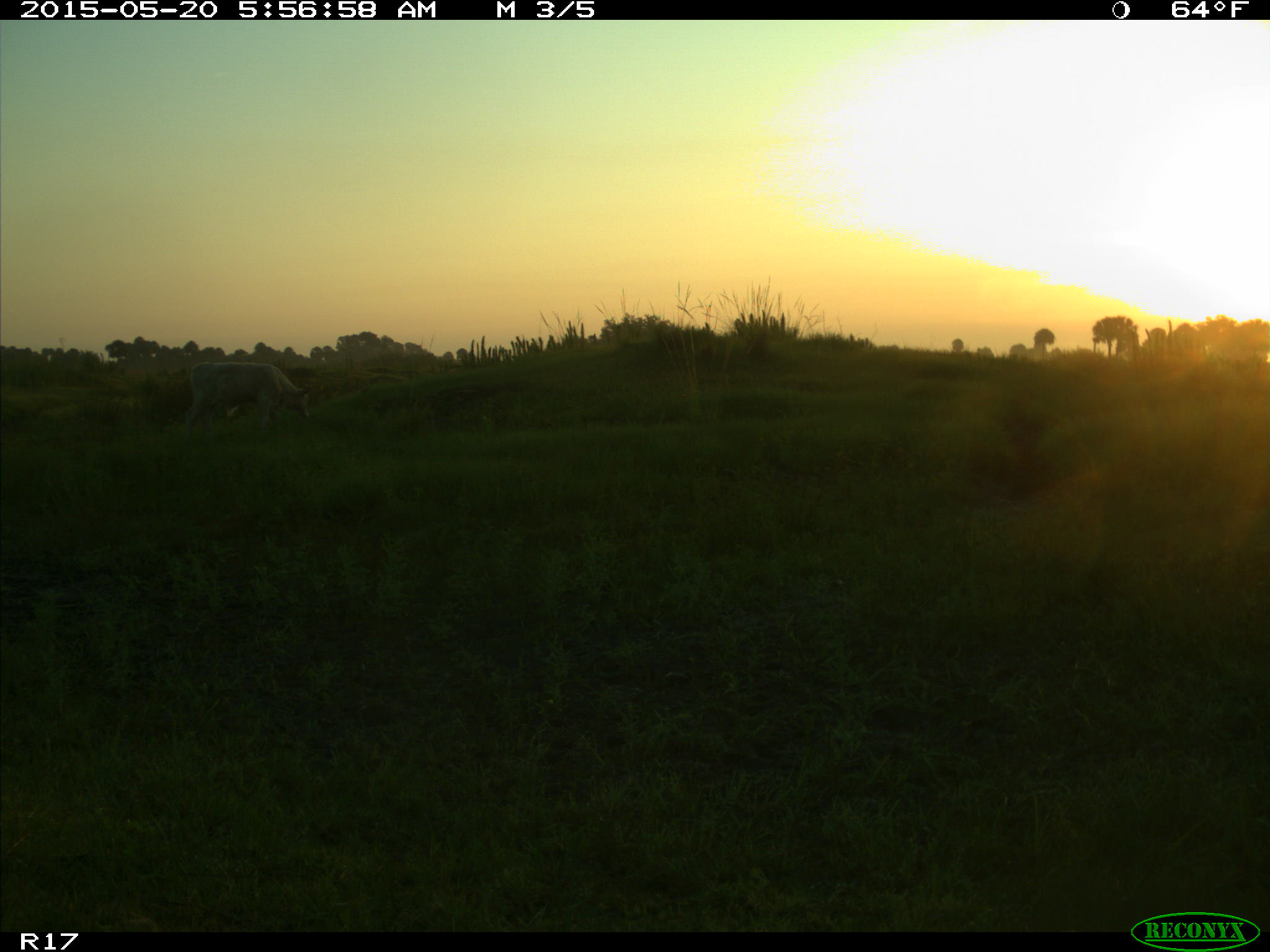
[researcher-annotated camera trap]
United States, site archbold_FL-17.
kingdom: Animalia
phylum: Chordata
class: Mammalia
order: Artiodactyla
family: Bovidae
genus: Bos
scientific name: Bos taurus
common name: domestic cow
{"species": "Bos taurus (domestic cow)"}